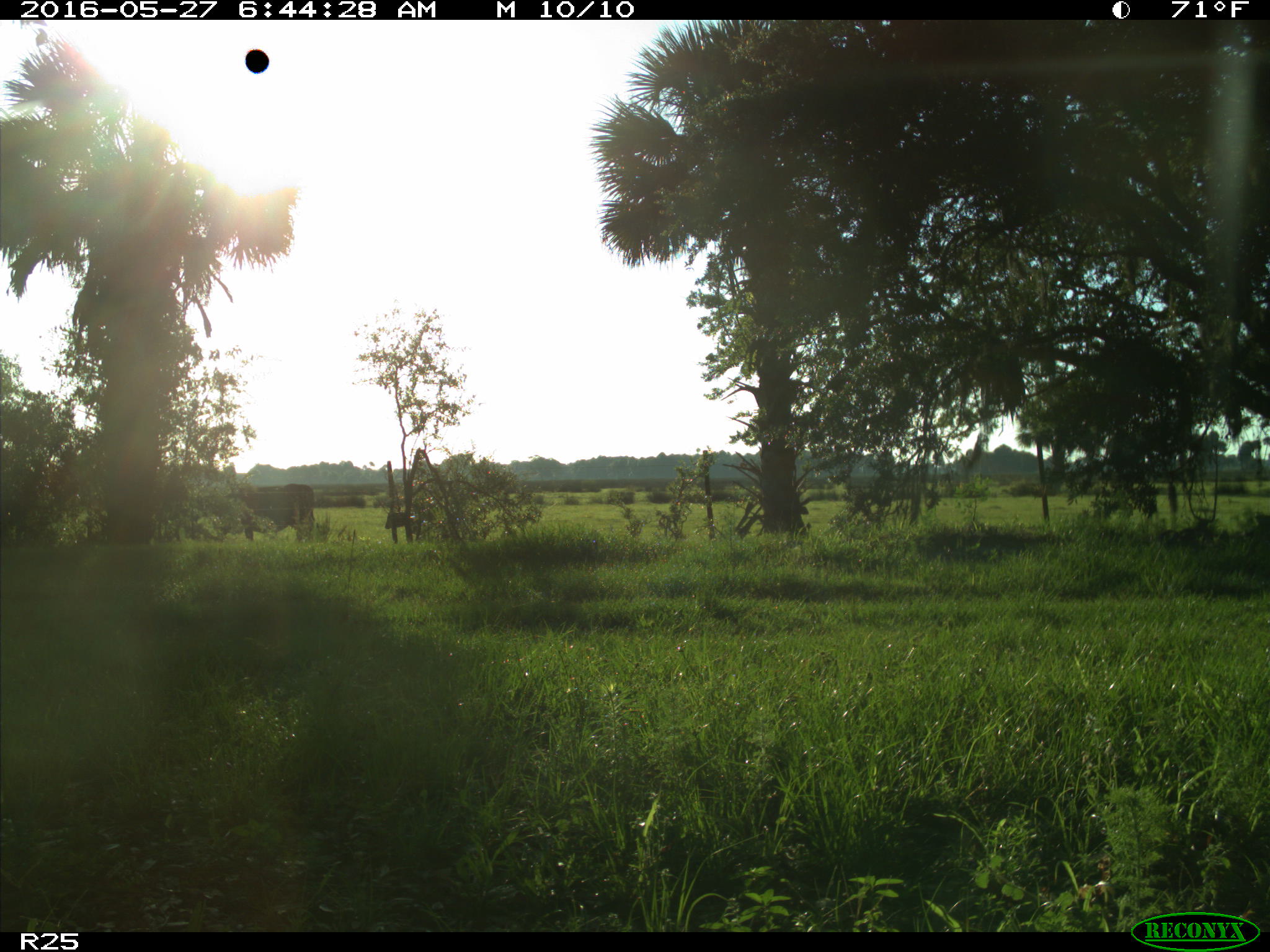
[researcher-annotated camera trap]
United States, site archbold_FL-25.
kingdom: Animalia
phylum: Chordata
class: Mammalia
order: Artiodactyla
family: Bovidae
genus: Bos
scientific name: Bos taurus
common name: domestic cow